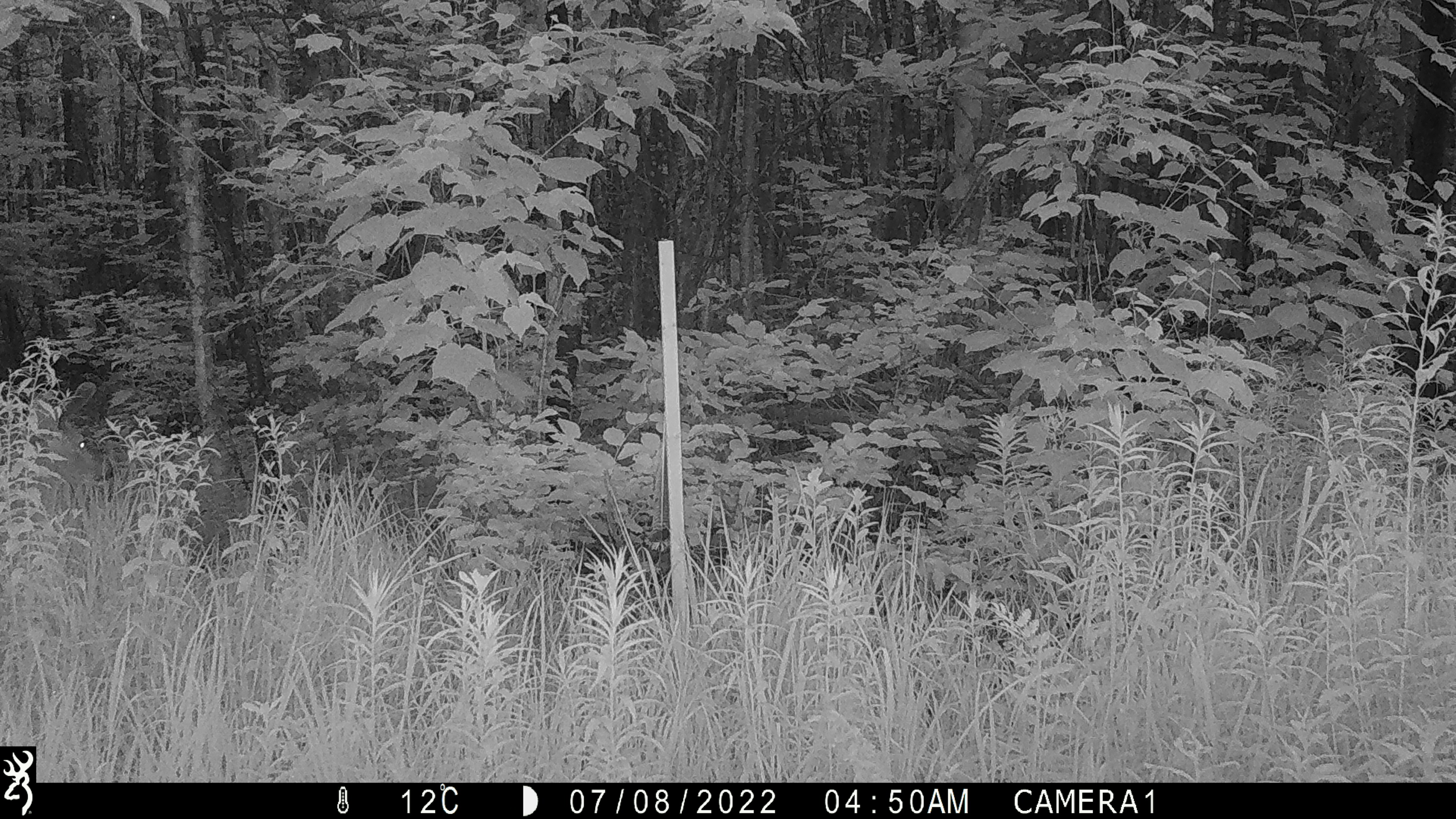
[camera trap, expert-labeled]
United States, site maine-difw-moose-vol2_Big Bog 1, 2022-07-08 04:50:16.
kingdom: Animalia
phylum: Chordata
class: Mammalia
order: Artiodactyla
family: Cervidae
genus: Odocoileus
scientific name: Odocoileus virginianus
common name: white-tailed deer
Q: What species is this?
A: White-tailed deer (Odocoileus virginianus).